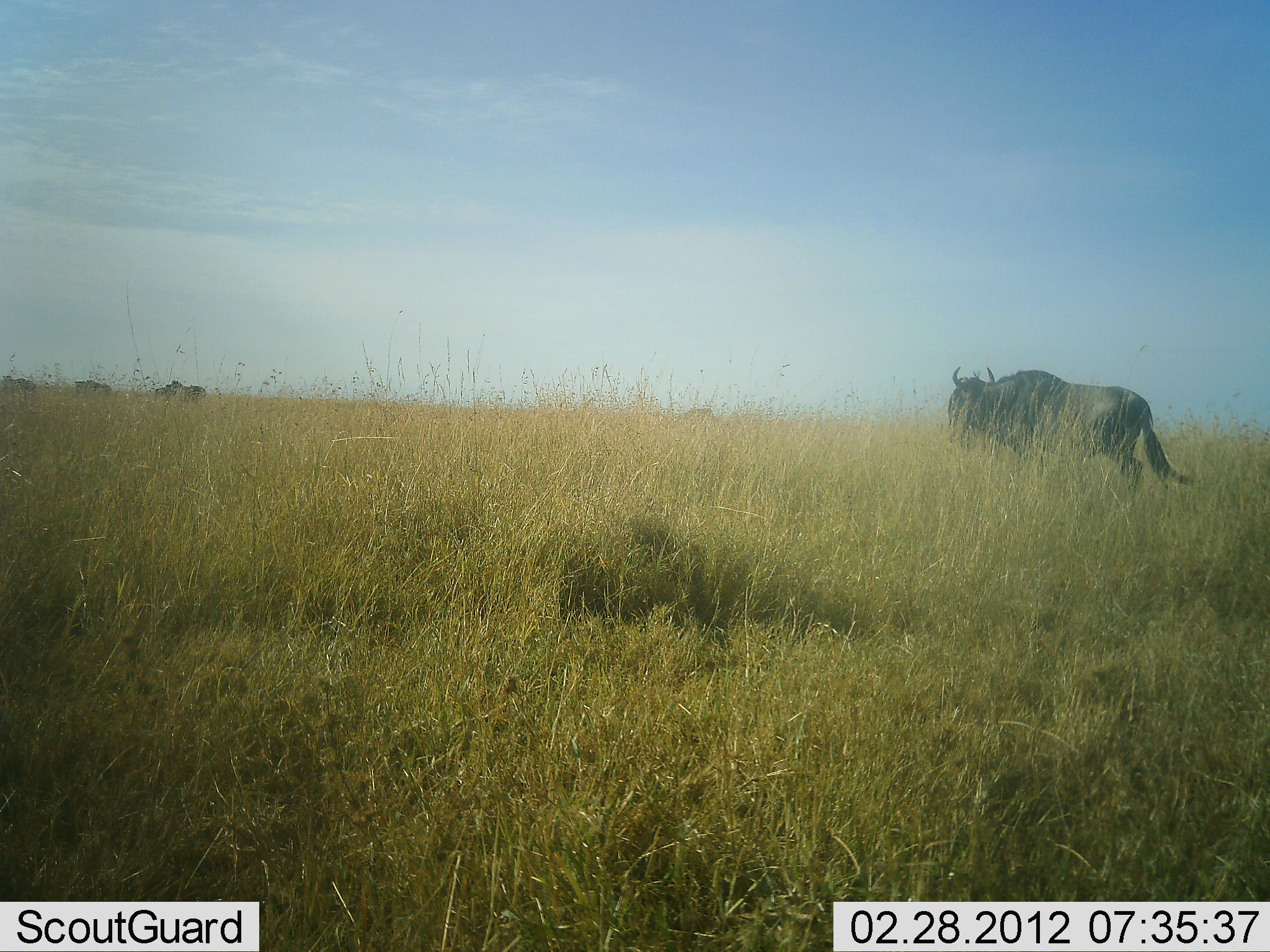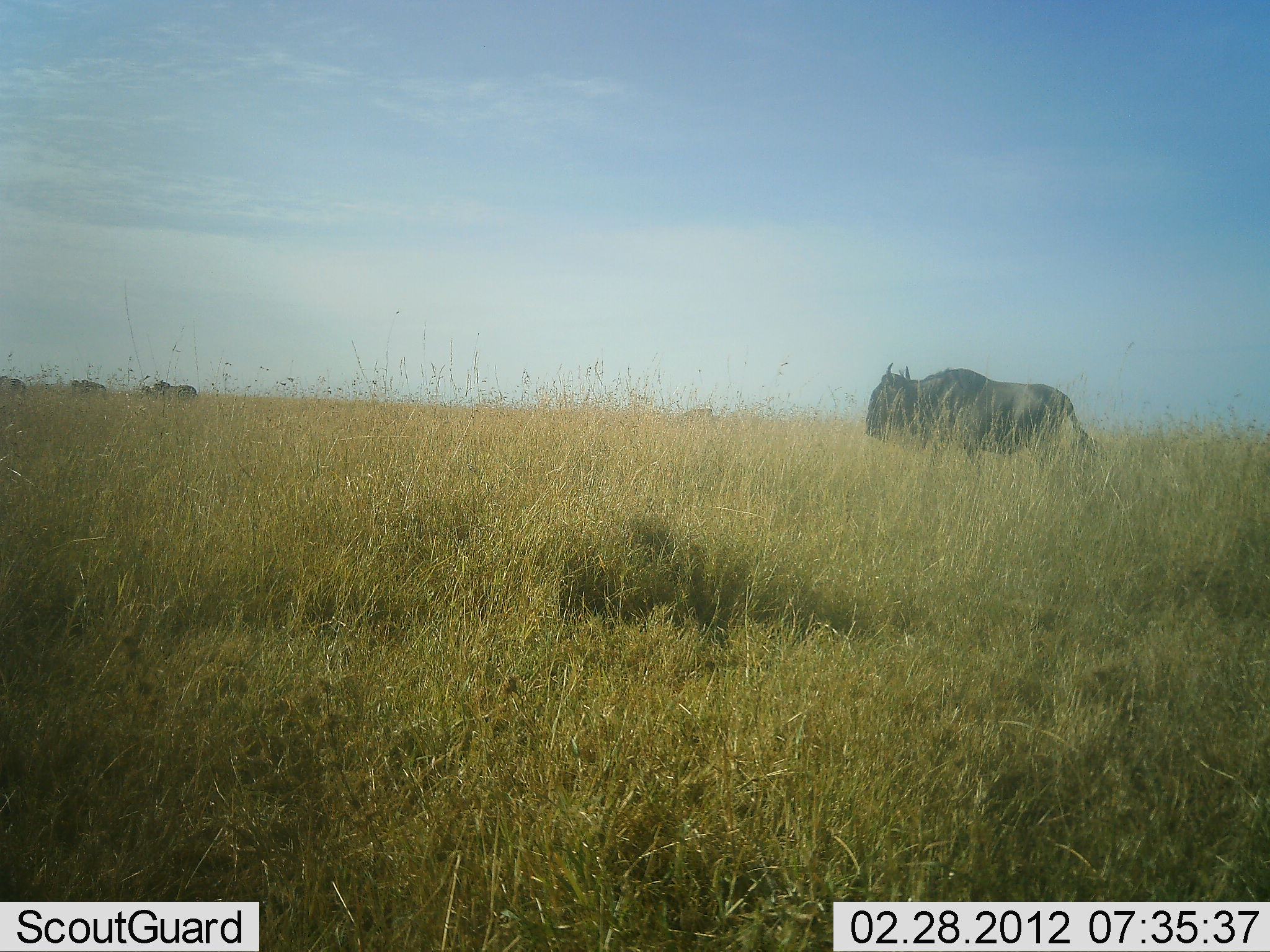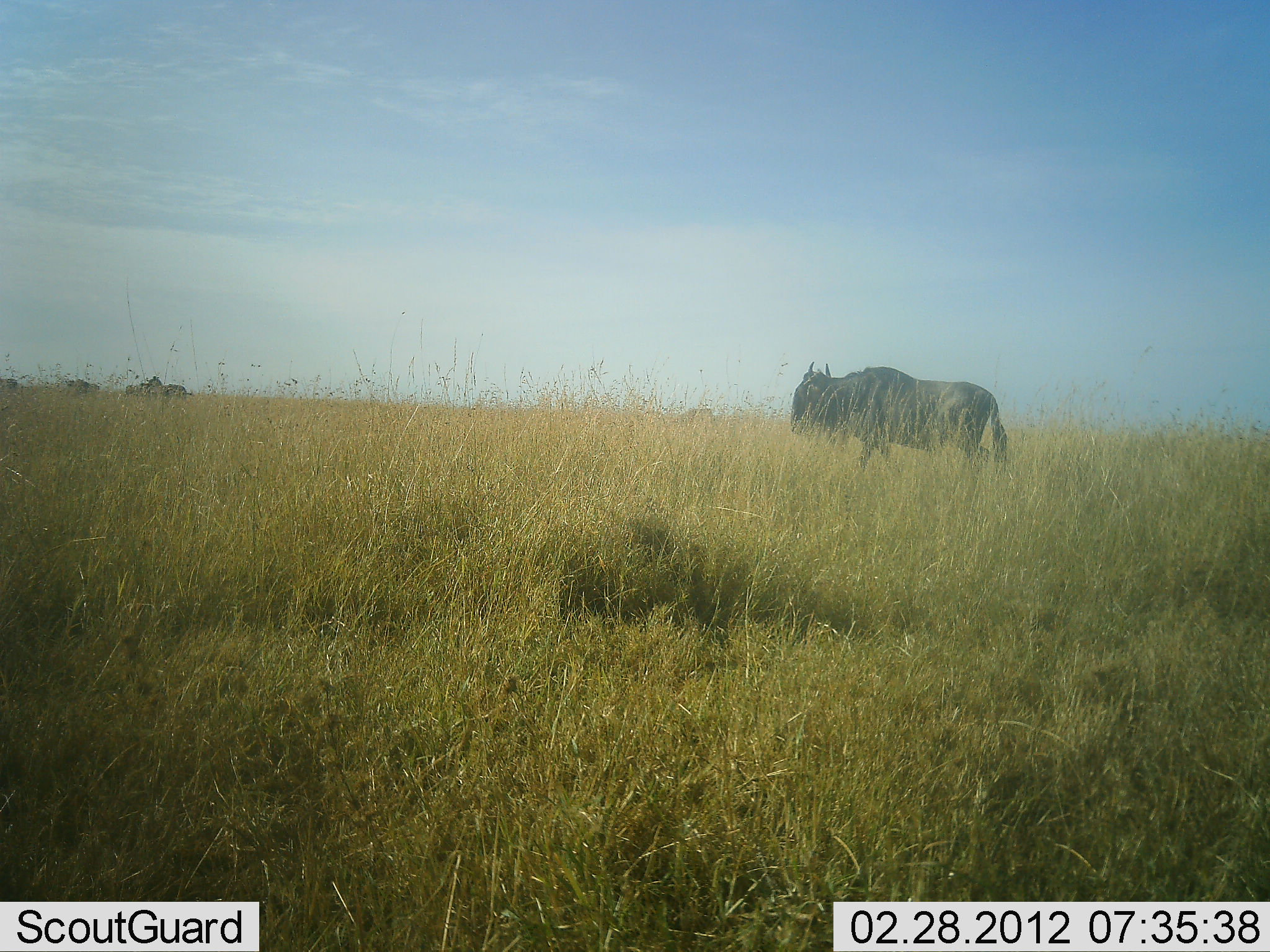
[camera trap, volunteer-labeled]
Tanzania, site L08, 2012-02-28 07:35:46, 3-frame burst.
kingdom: Animalia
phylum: Chordata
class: Mammalia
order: Artiodactyla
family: Bovidae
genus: Connochaetes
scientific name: Connochaetes taurinus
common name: blue wildebeest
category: wildebeest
Wildebeest (blue wildebeest) (Connochaetes taurinus), count 4. Behavior (volunteer vote fractions): standing 9%, resting 0%, moving 96%, interacting 0%. Young present (vote fraction): 0%. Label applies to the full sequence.